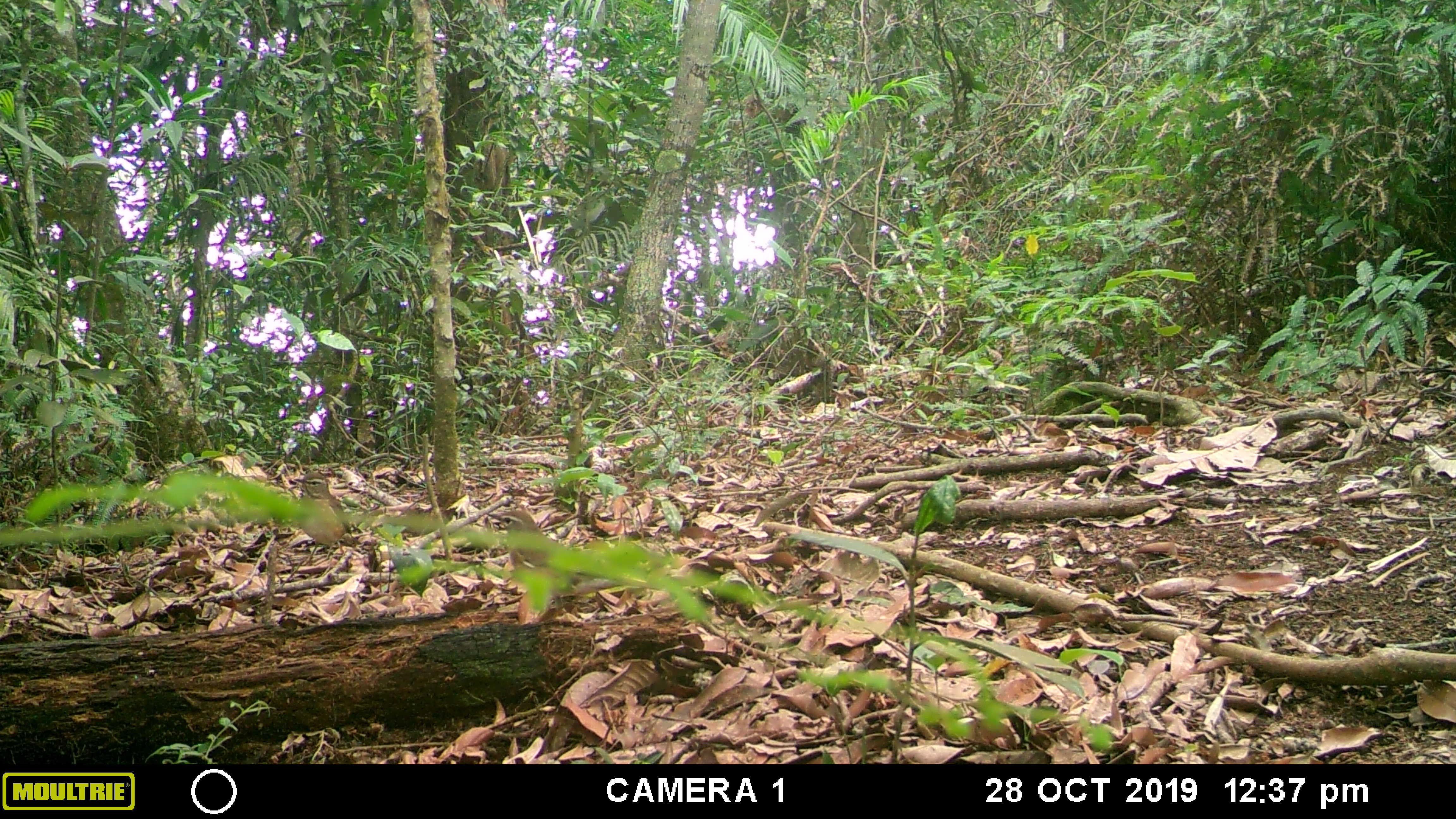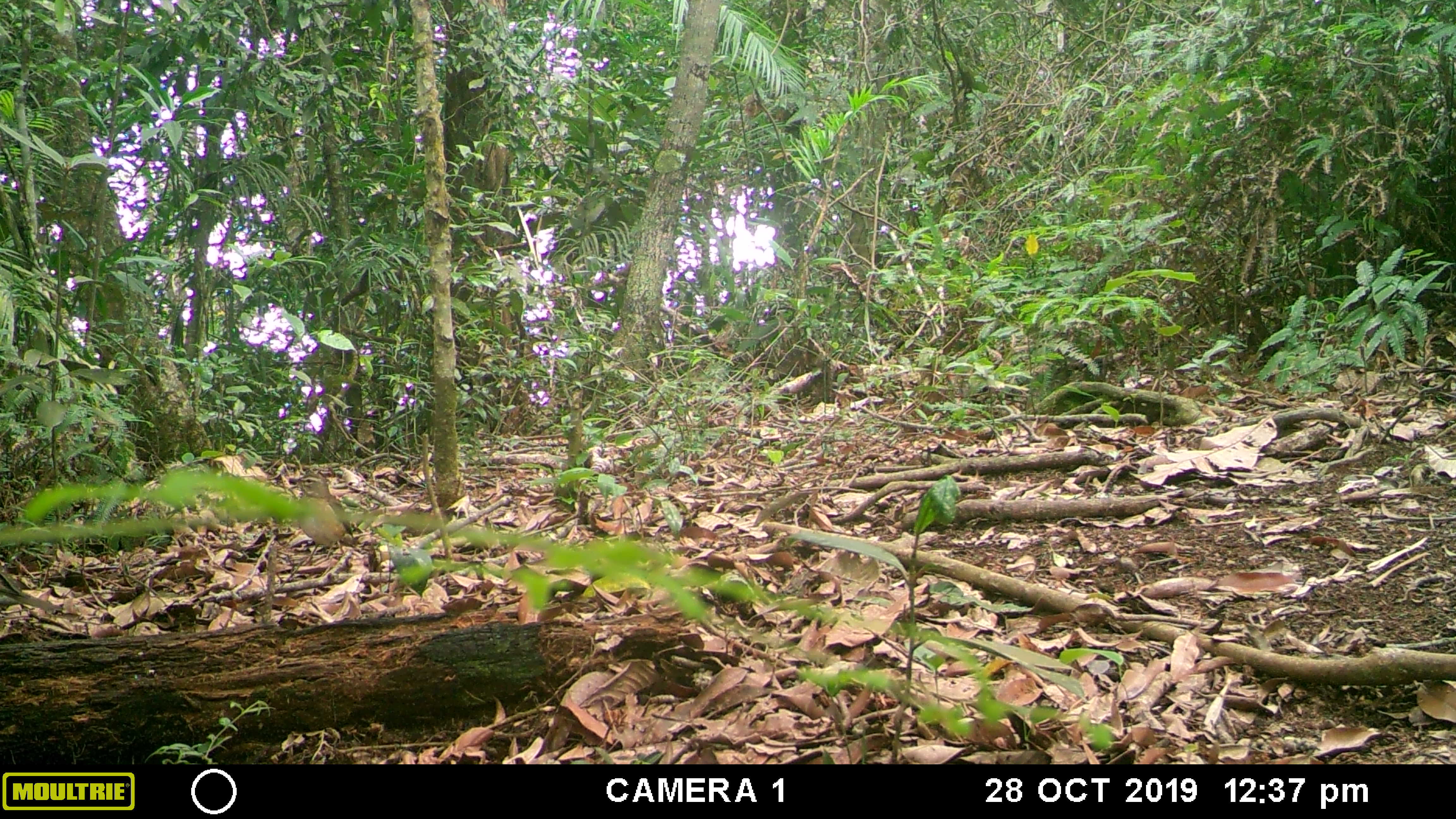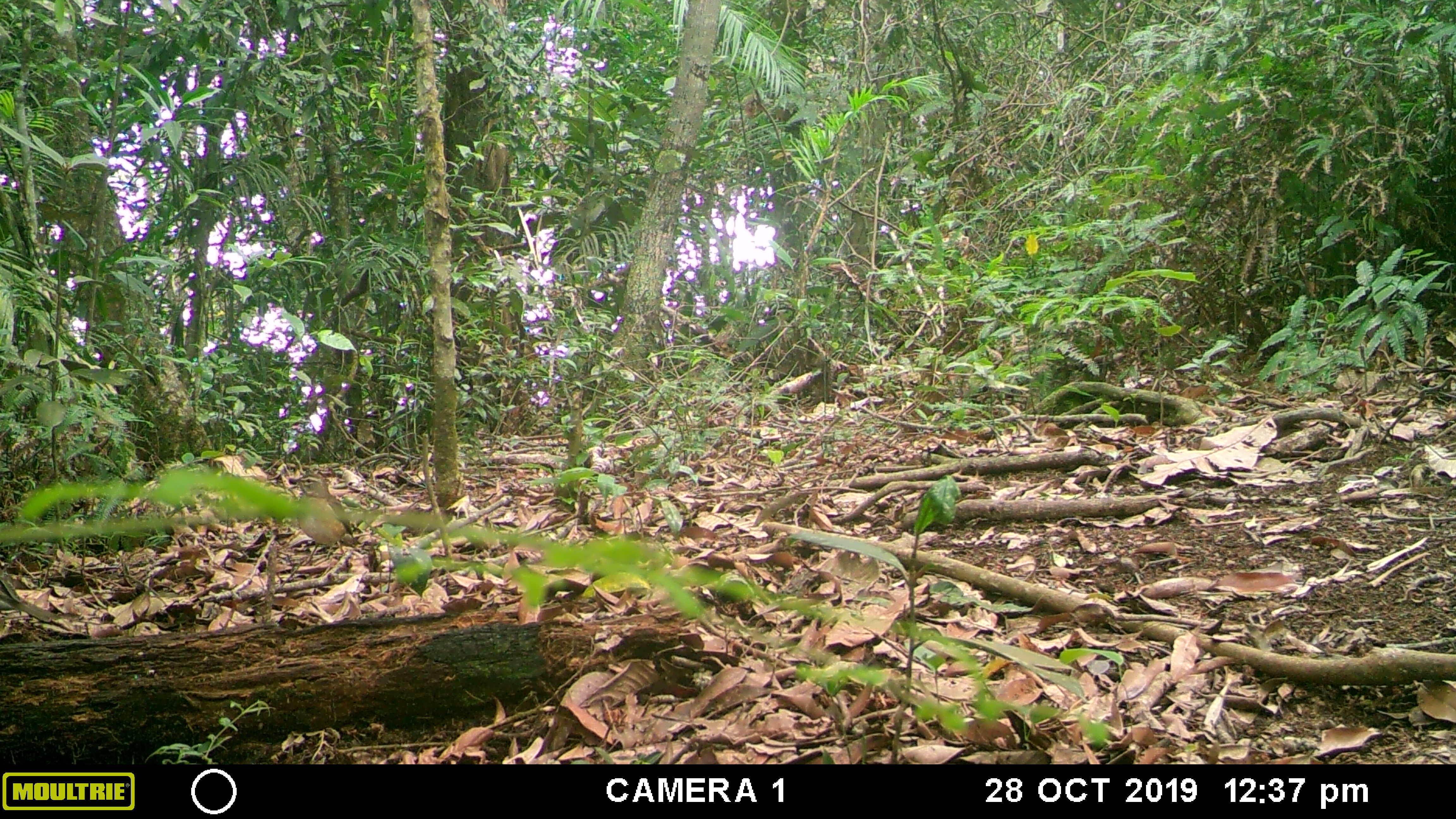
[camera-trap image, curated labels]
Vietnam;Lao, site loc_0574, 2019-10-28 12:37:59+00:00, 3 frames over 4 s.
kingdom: Animalia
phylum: Chordata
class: Aves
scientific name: Aves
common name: bird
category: unidentified bird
Unidentified bird (bird) (Aves). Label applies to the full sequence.